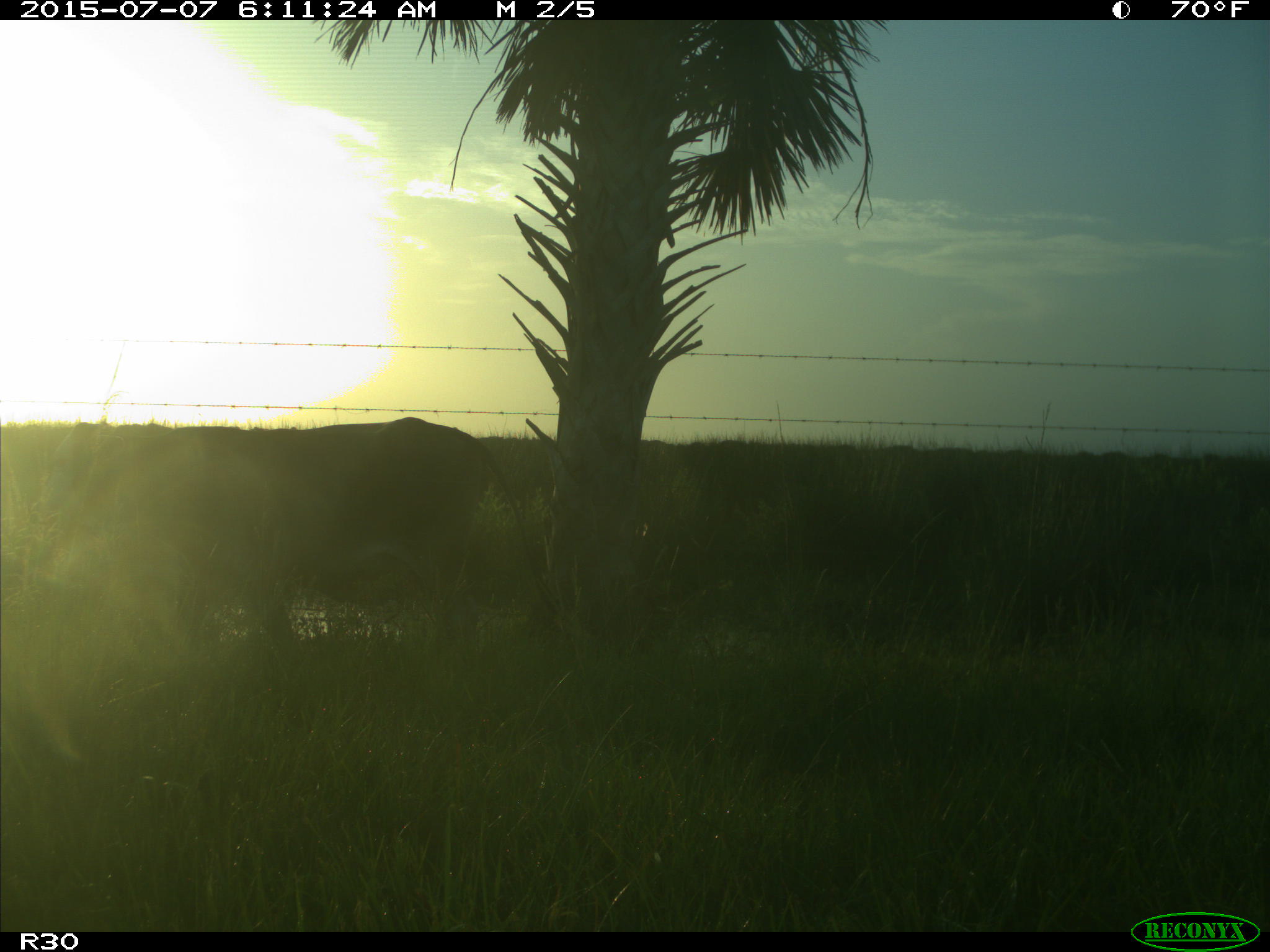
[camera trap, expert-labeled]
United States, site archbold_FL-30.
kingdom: Animalia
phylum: Chordata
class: Mammalia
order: Artiodactyla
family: Bovidae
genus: Bos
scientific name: Bos taurus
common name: domestic cow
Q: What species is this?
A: Bos taurus (domestic cow).